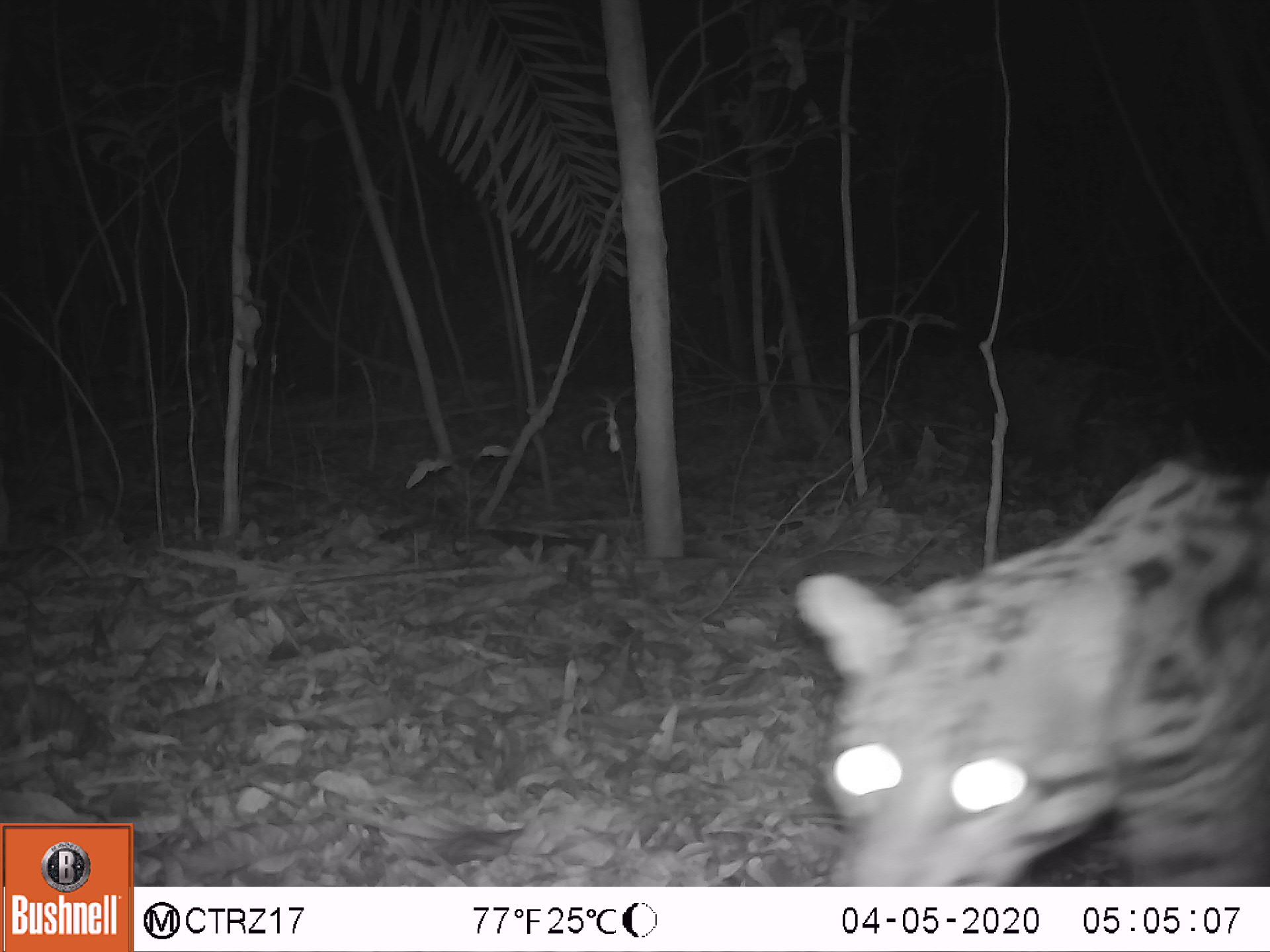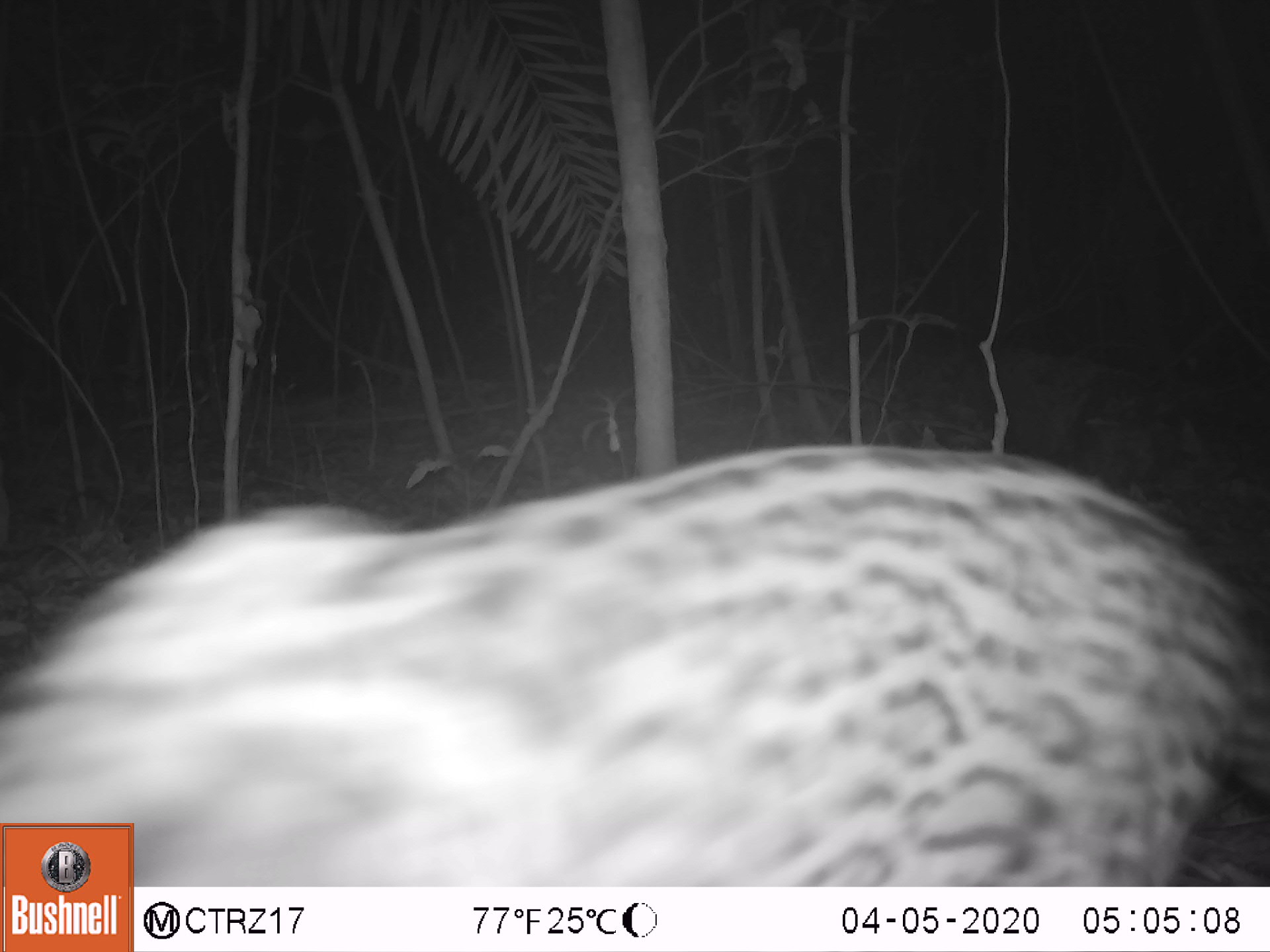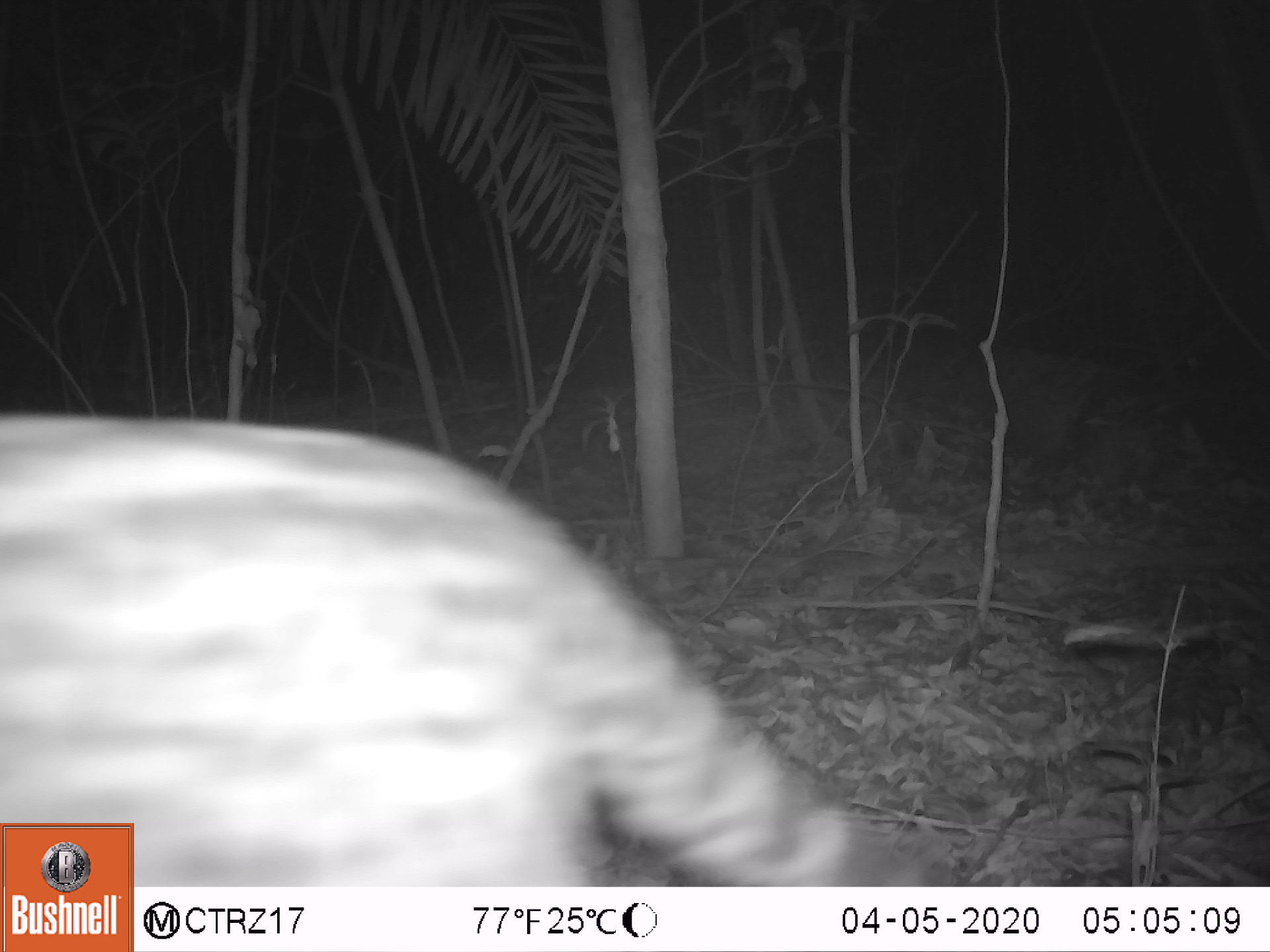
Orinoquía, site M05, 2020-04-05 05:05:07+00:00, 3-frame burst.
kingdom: Animalia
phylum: Chordata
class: Mammalia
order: Carnivora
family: Felidae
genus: Leopardus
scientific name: Leopardus pardalis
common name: ocelot